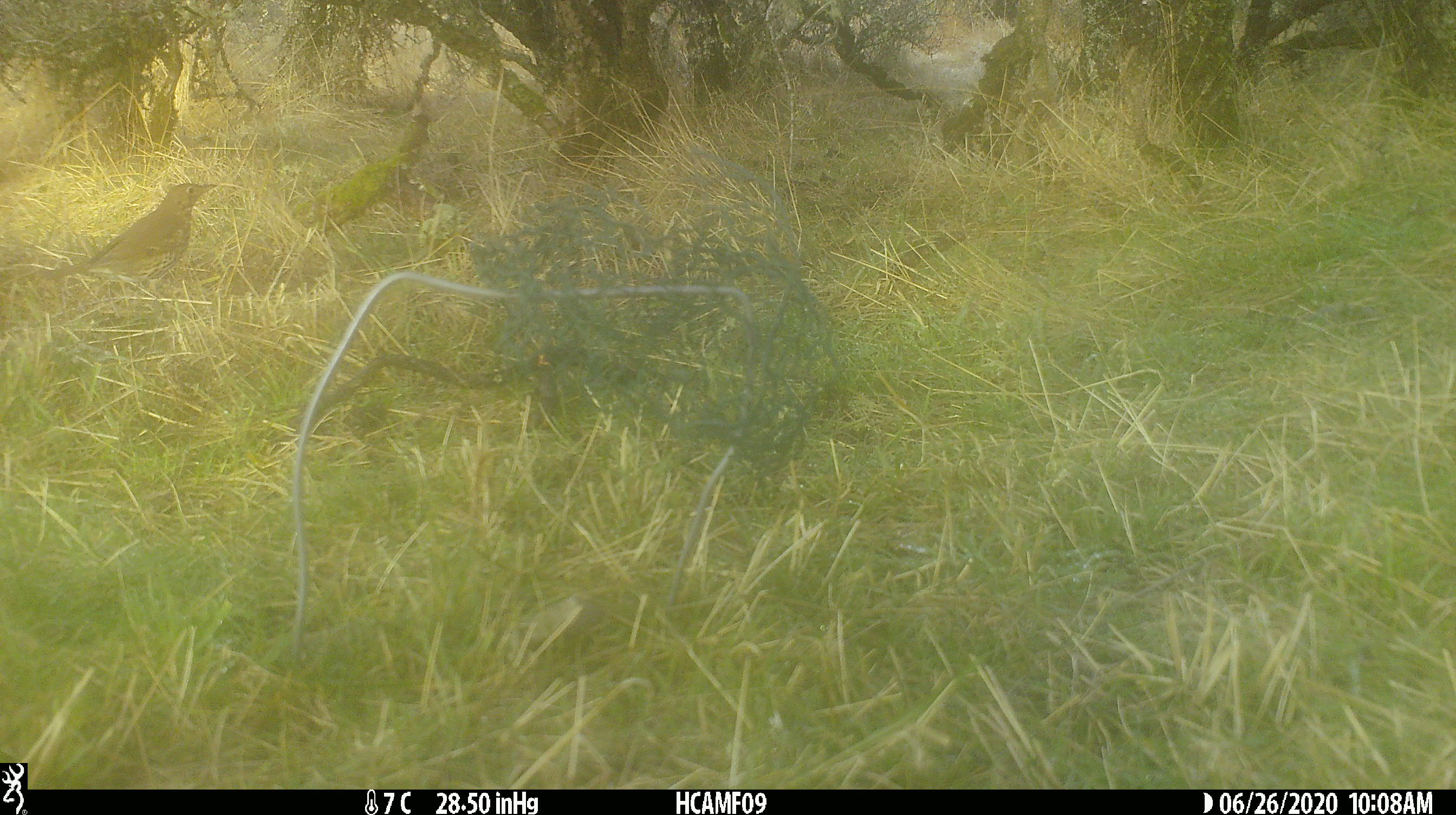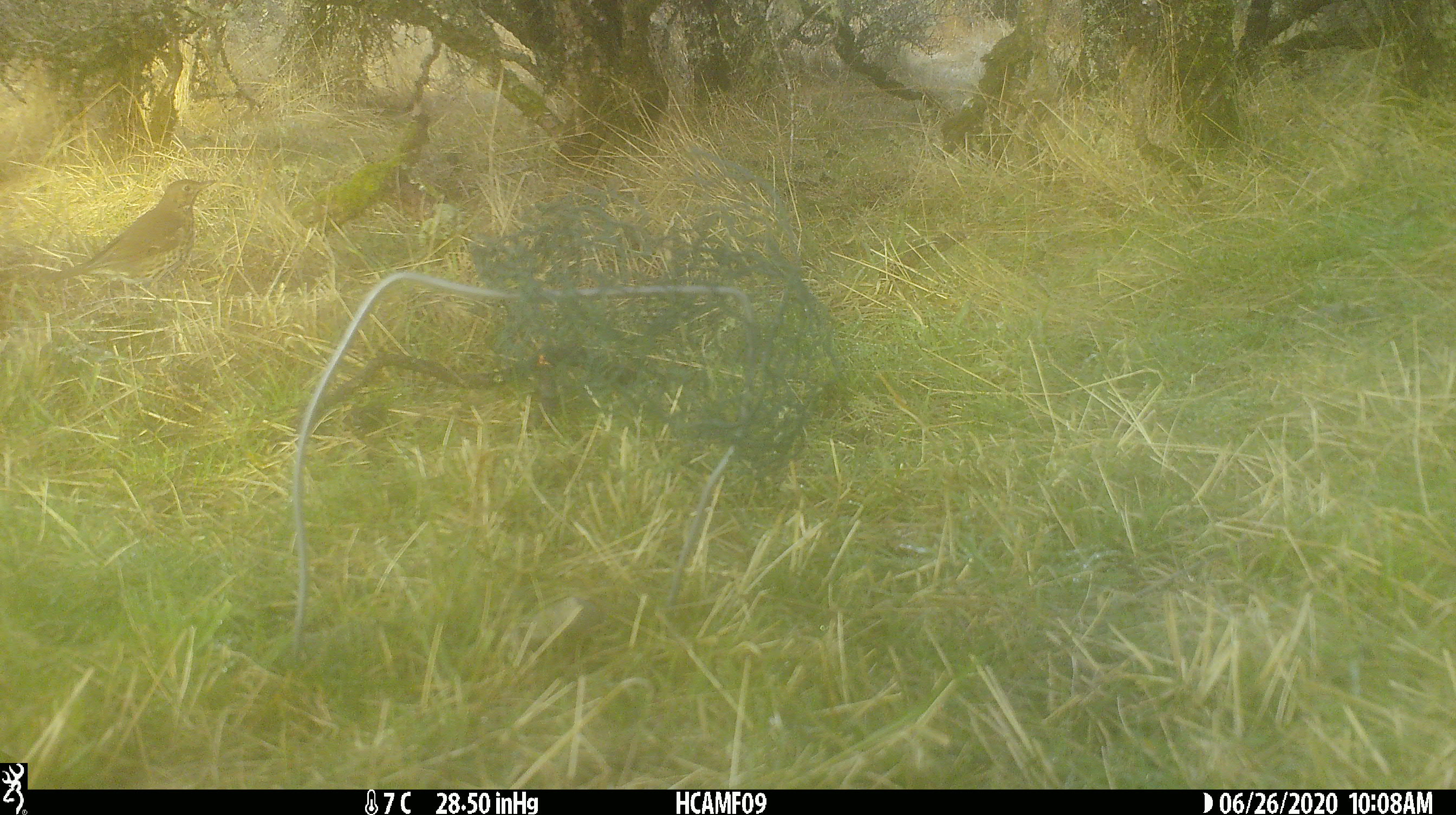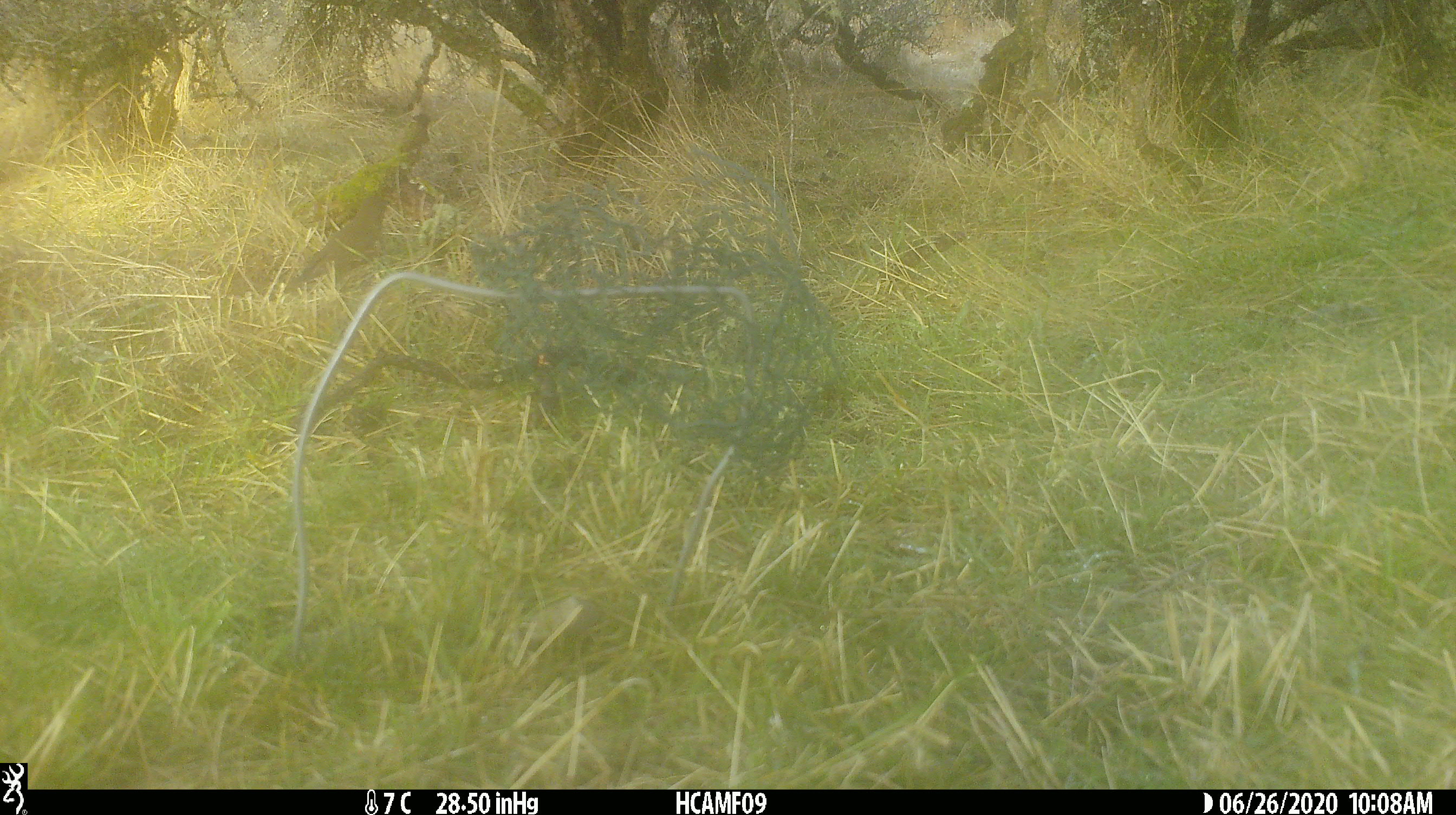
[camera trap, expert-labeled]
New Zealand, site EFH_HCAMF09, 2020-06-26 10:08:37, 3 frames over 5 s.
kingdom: Animalia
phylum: Chordata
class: Aves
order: Passeriformes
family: Turdidae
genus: Turdus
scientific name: Turdus philomelos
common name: song thrush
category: thrush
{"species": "thrush (song thrush) (Turdus philomelos)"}